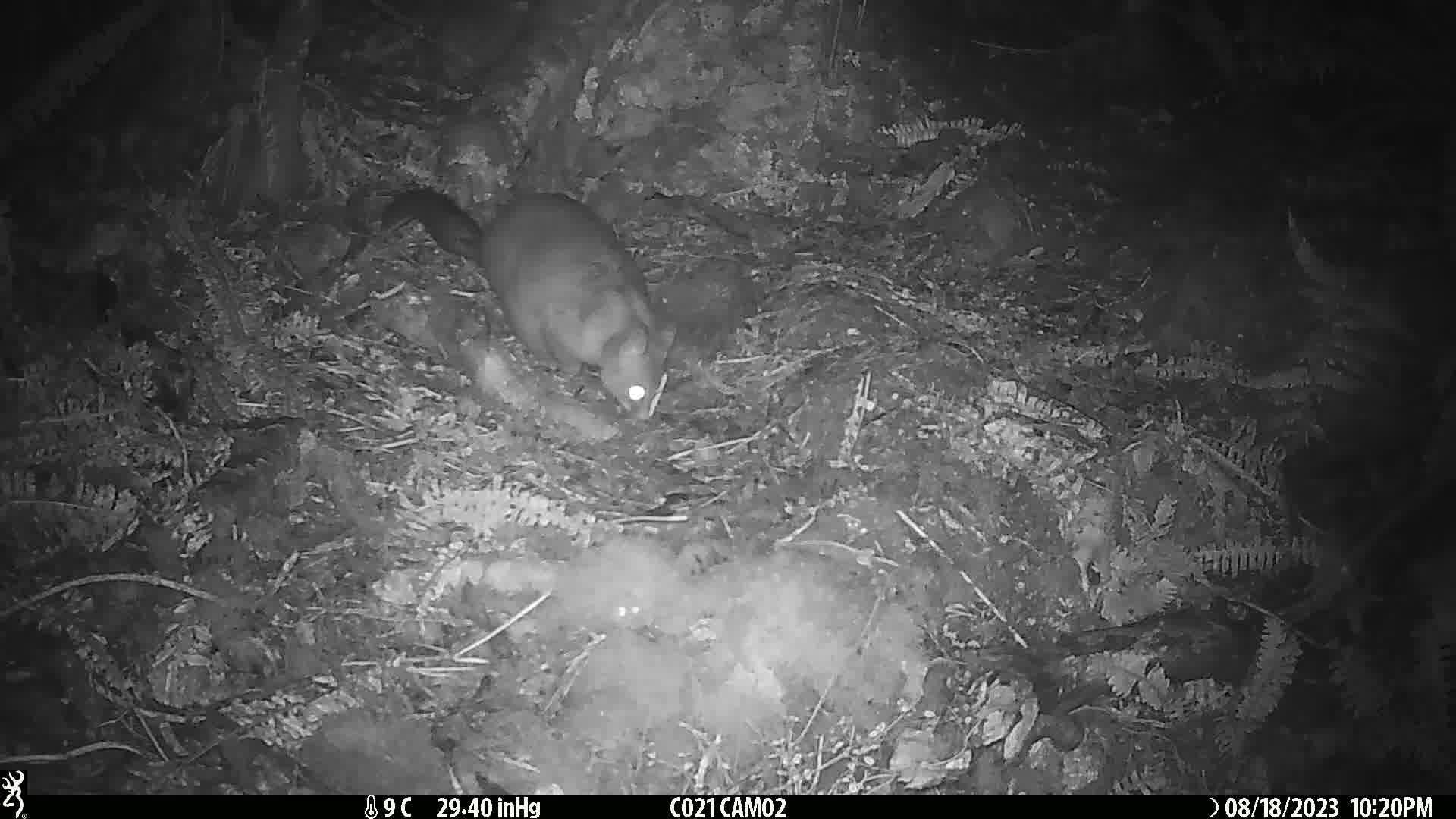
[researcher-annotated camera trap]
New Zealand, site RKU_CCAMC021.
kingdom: Animalia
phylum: Chordata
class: Mammalia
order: Diprotodontia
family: Phalangeridae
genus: Trichosurus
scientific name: Trichosurus vulpecula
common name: common brushtail possum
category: possum